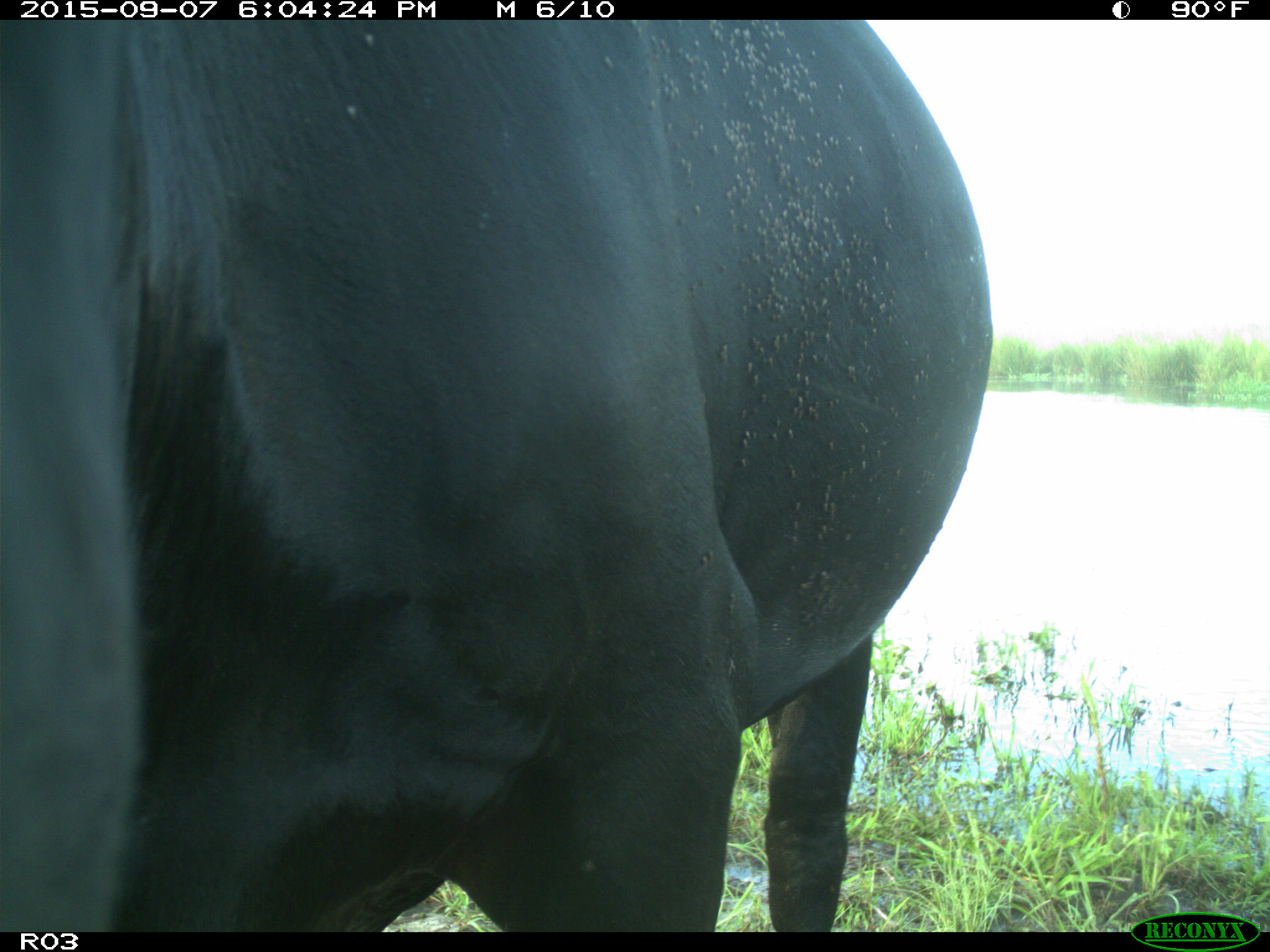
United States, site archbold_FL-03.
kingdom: Animalia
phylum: Chordata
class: Mammalia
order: Artiodactyla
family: Bovidae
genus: Bos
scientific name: Bos taurus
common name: domestic cow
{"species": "Bos taurus (domestic cow)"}